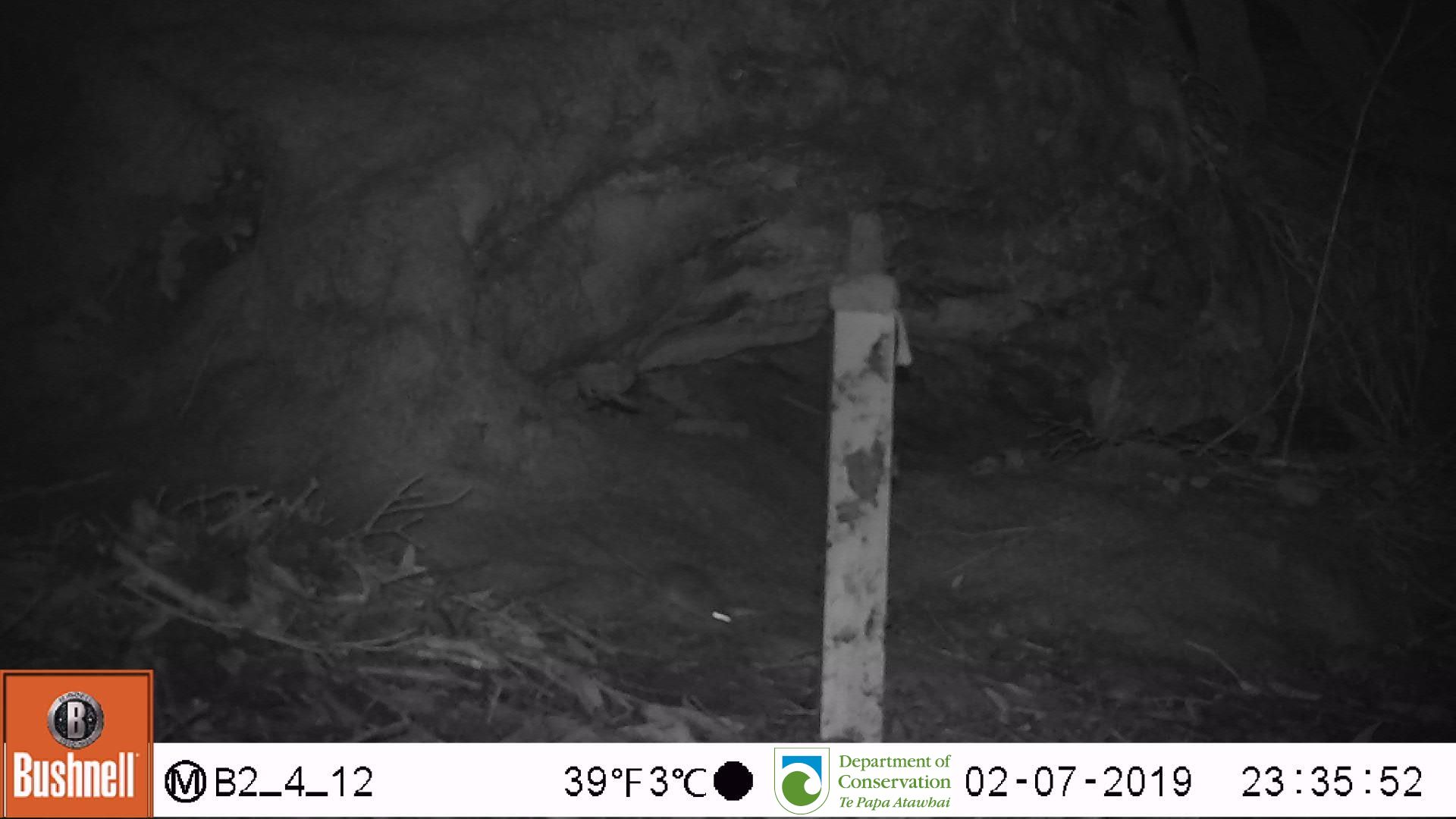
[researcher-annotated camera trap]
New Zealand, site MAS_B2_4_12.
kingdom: Animalia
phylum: Chordata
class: Mammalia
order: Rodentia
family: Muridae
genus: Mus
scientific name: Mus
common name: mouse